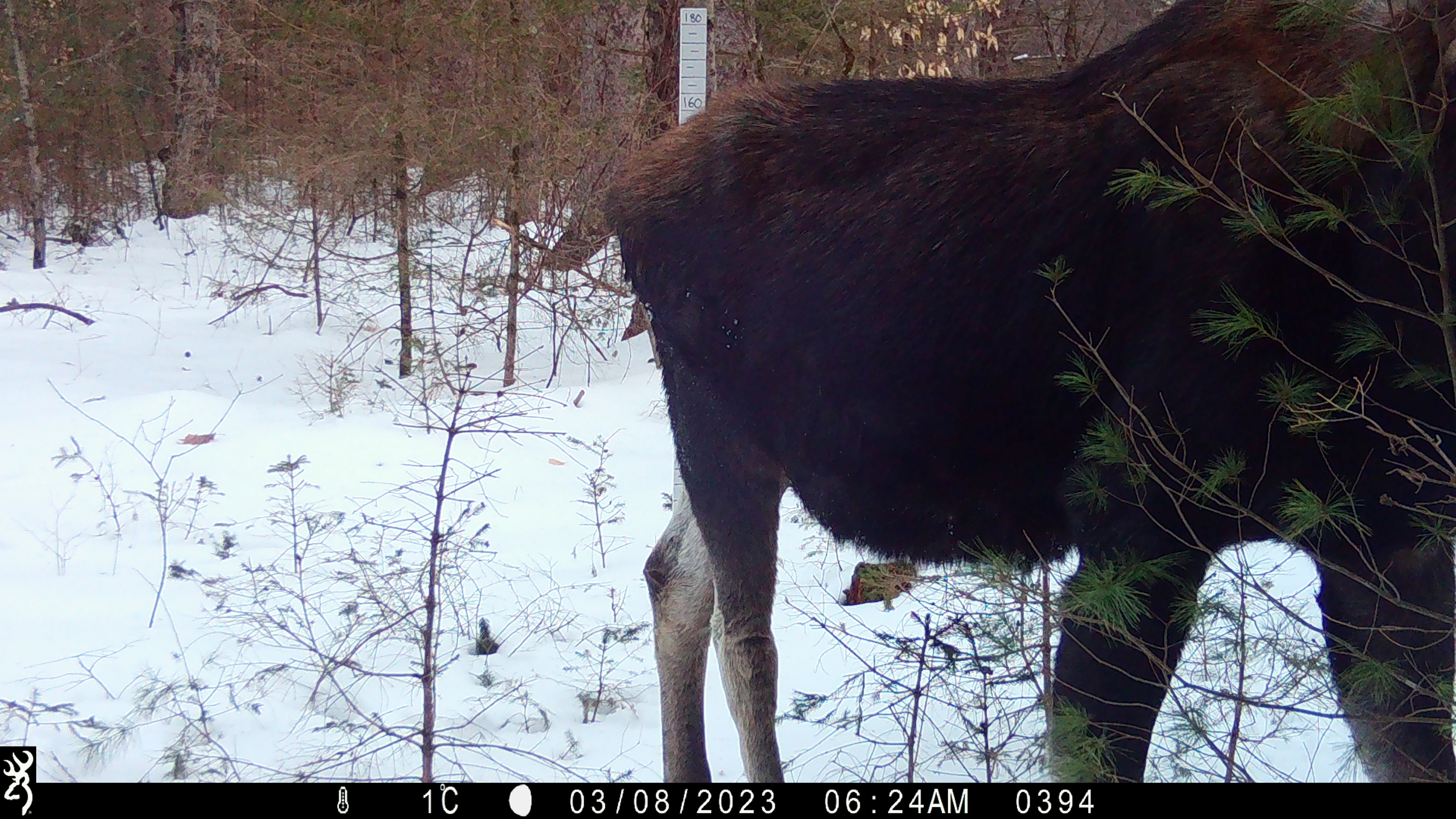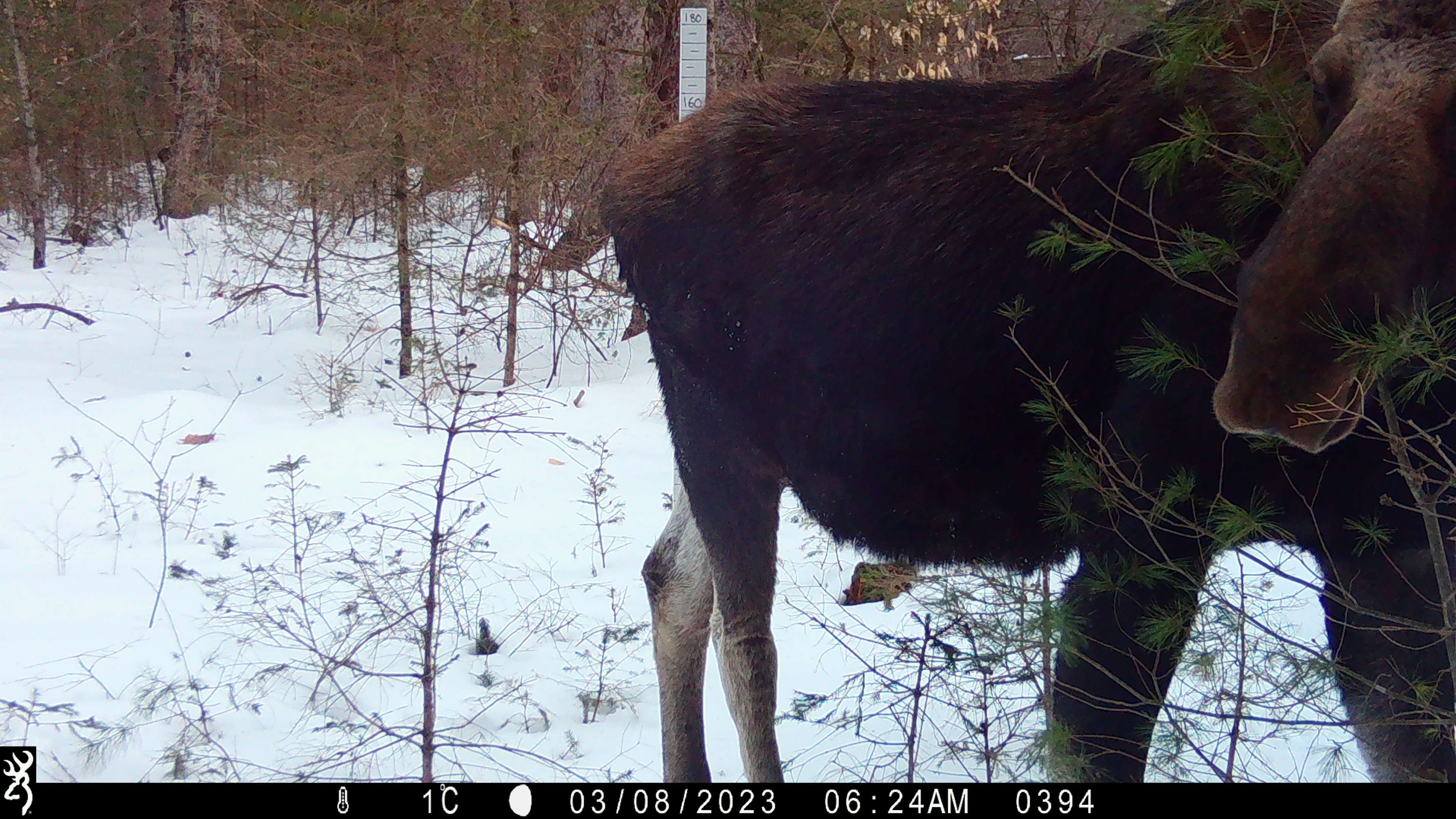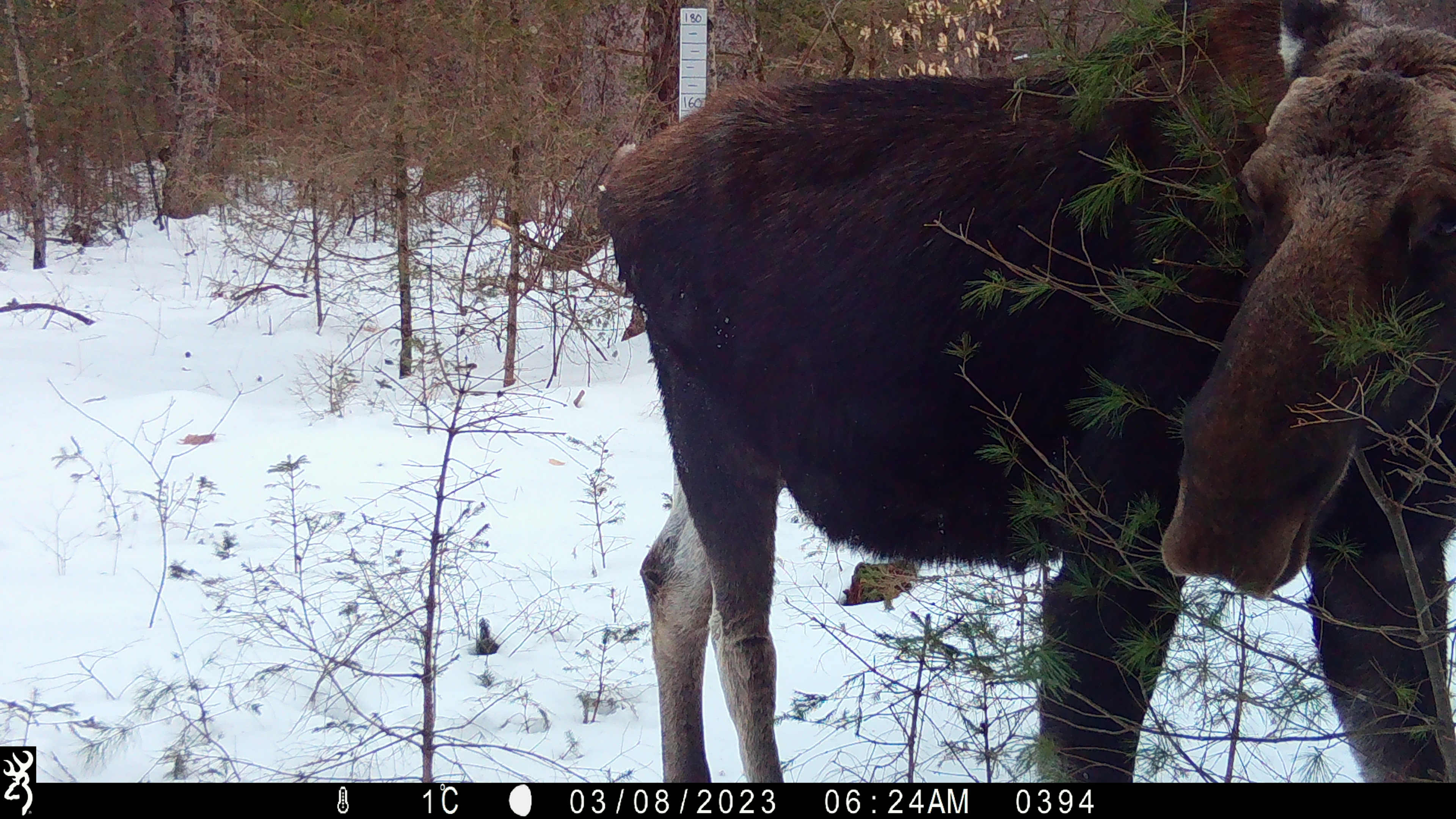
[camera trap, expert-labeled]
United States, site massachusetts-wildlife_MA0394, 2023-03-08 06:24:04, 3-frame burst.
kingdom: Animalia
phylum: Chordata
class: Mammalia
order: Artiodactyla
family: Cervidae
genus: Alces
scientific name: Alces alces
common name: moose